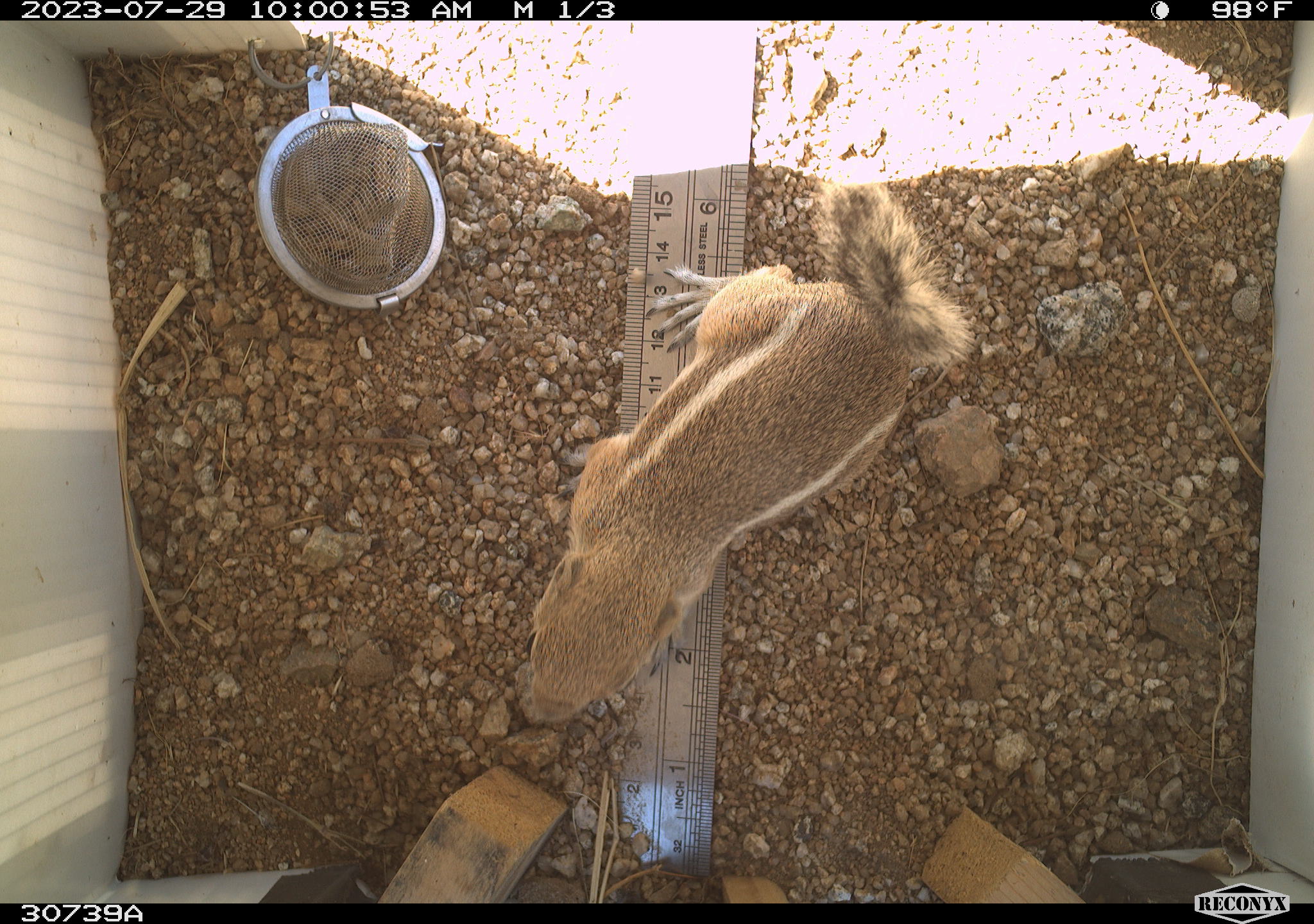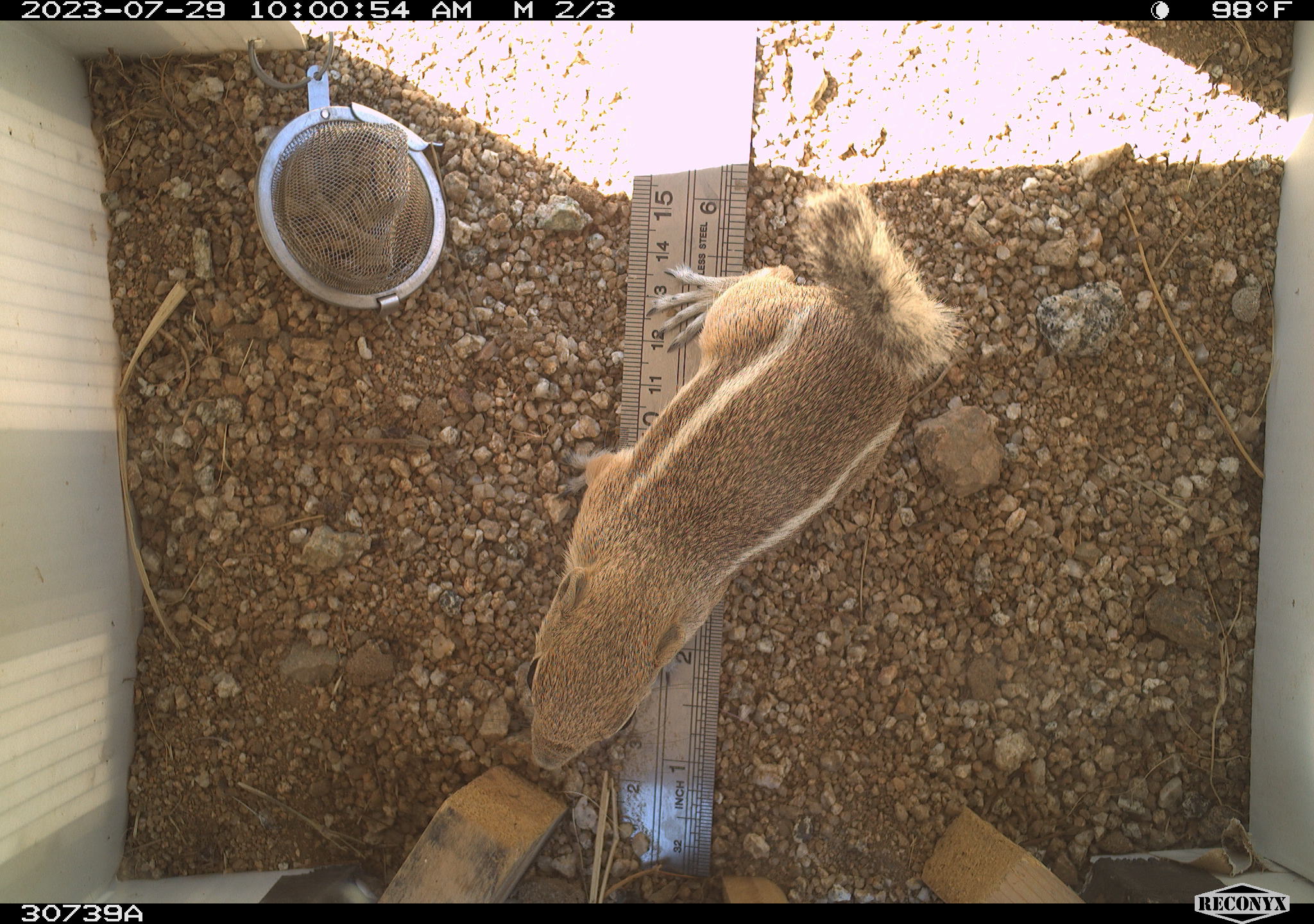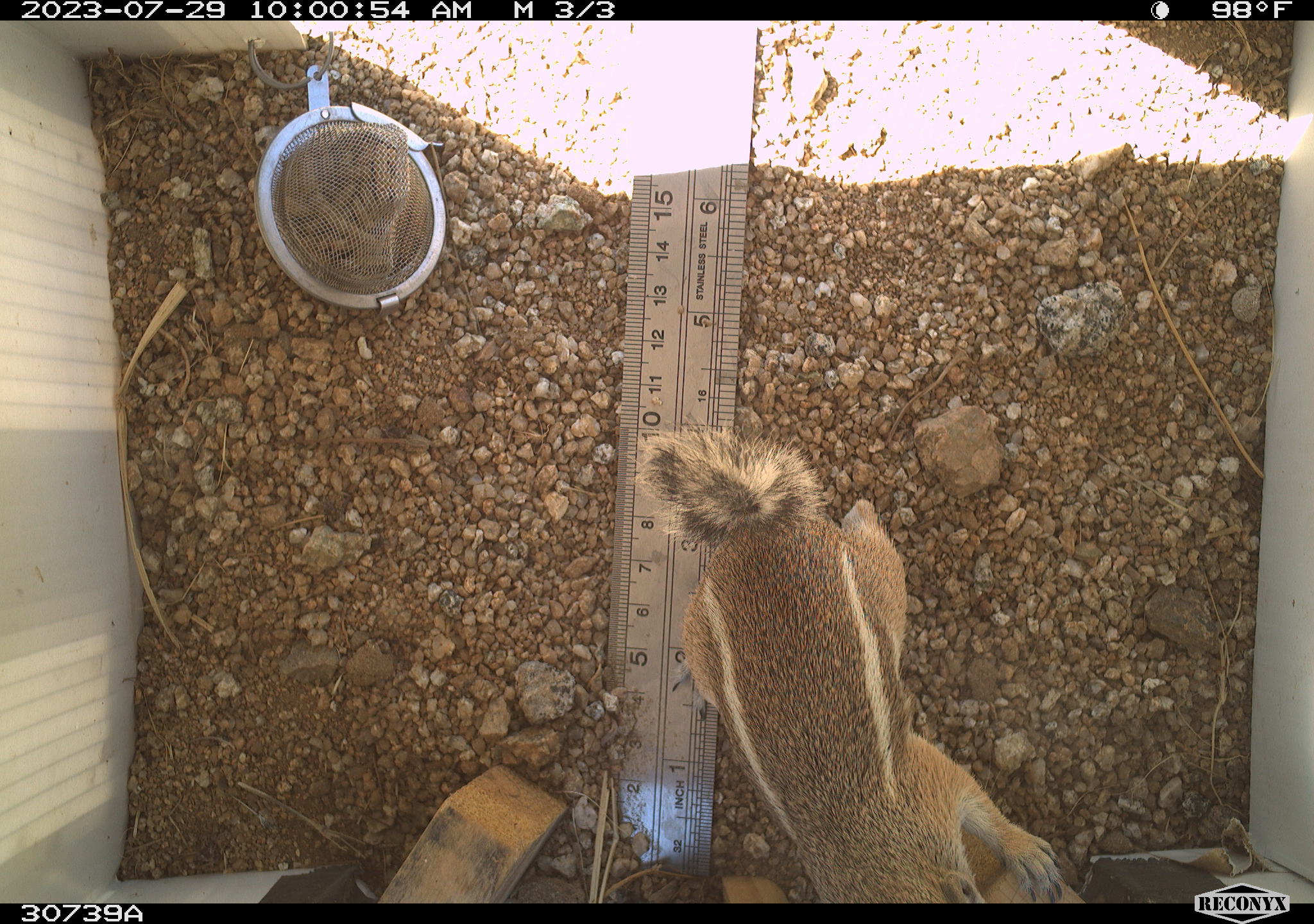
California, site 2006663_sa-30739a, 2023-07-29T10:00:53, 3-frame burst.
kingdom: Animalia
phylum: Chordata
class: Mammalia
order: Rodentia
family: Sciuridae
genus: Ammospermophilus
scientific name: Ammospermophilus leucurus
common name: white-tailed antelope squirrel